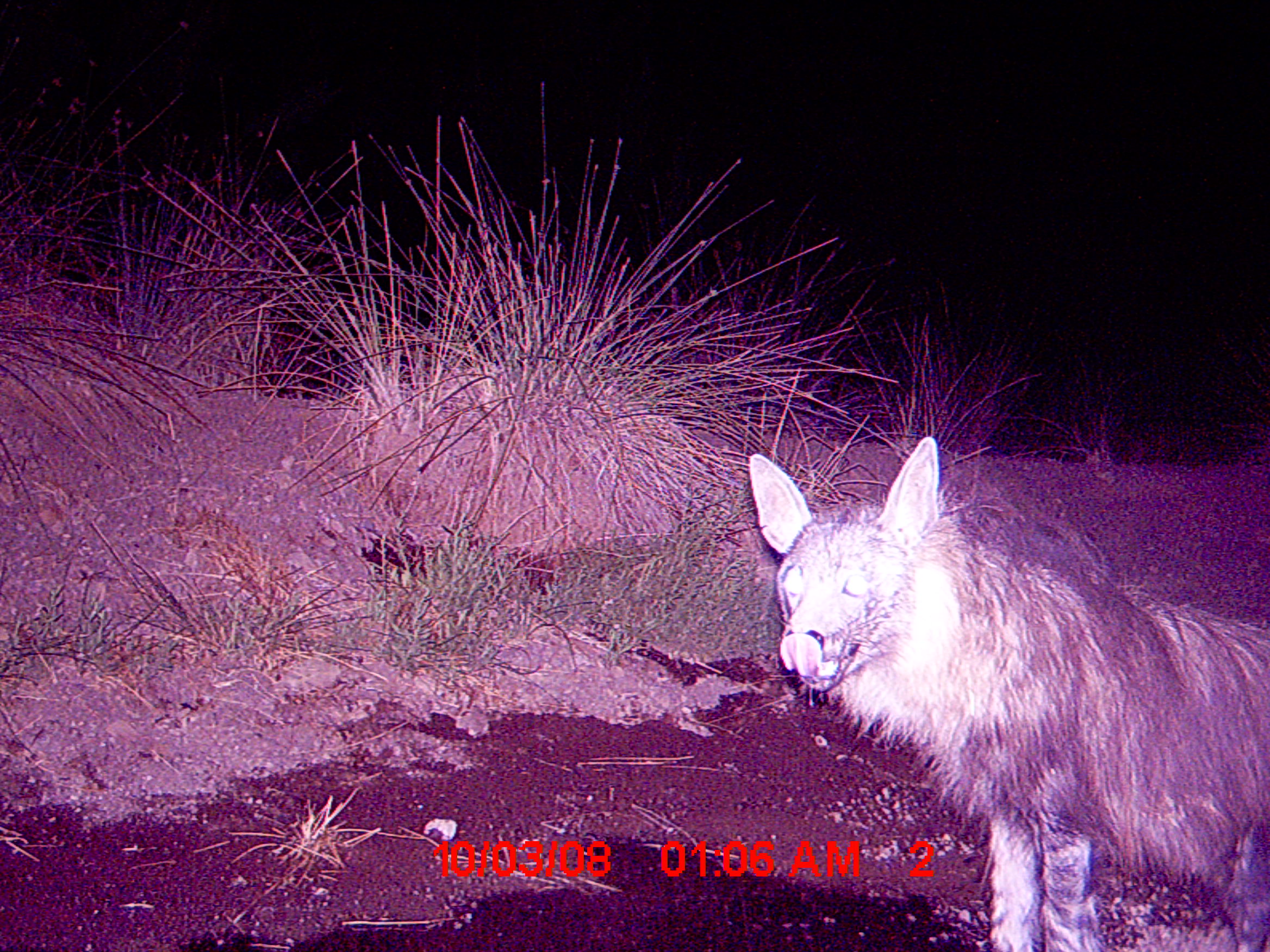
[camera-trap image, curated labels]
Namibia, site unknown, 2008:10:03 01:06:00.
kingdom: Animalia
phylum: Chordata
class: Mammalia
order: Carnivora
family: Hyaenidae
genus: Parahyaena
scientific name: Parahyaena brunnea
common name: brown hyena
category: hyaena brunnea